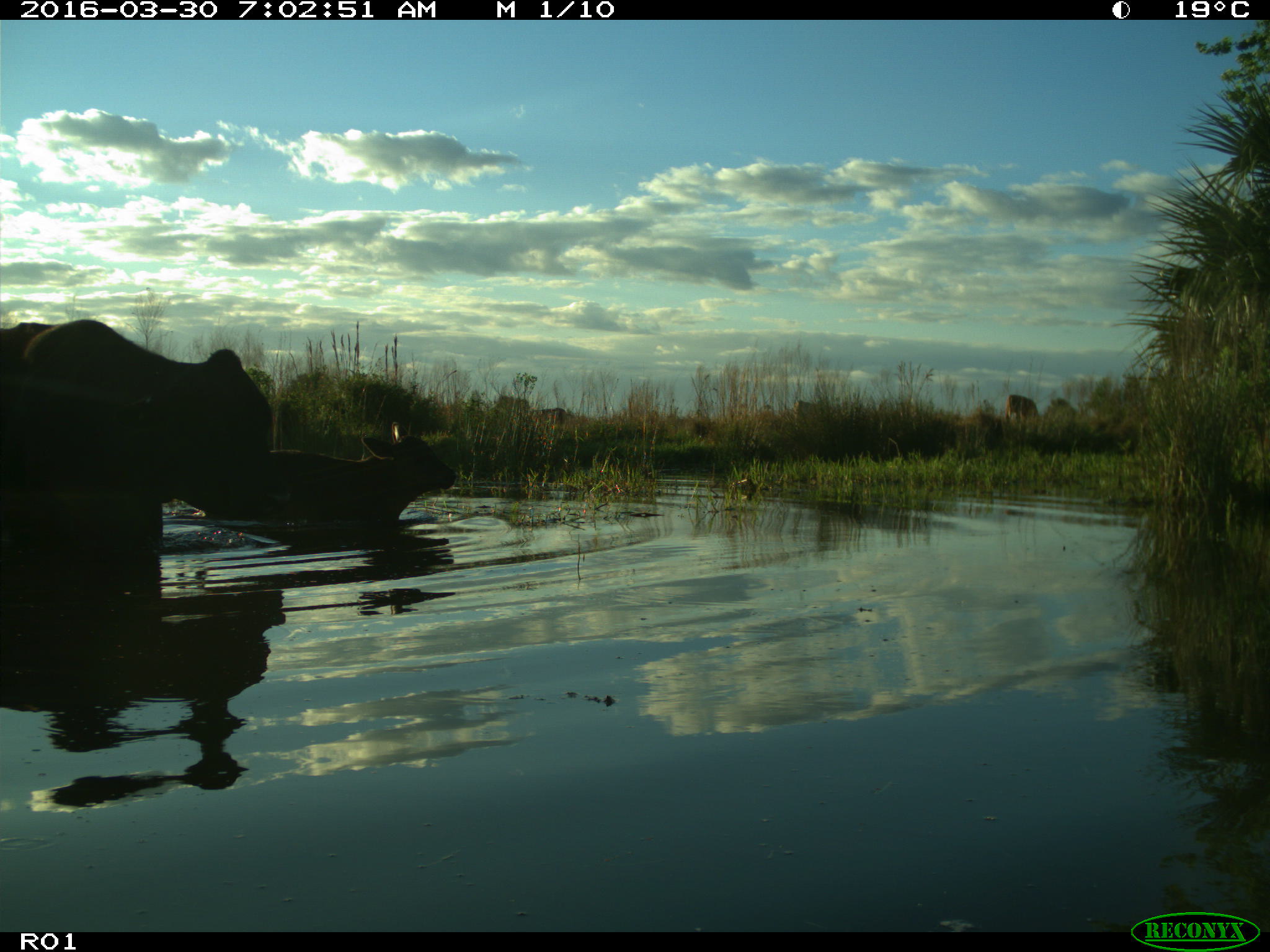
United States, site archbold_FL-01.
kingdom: Animalia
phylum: Chordata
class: Mammalia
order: Artiodactyla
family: Bovidae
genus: Bos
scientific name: Bos taurus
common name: domestic cow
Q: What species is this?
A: Bos taurus (domestic cow).